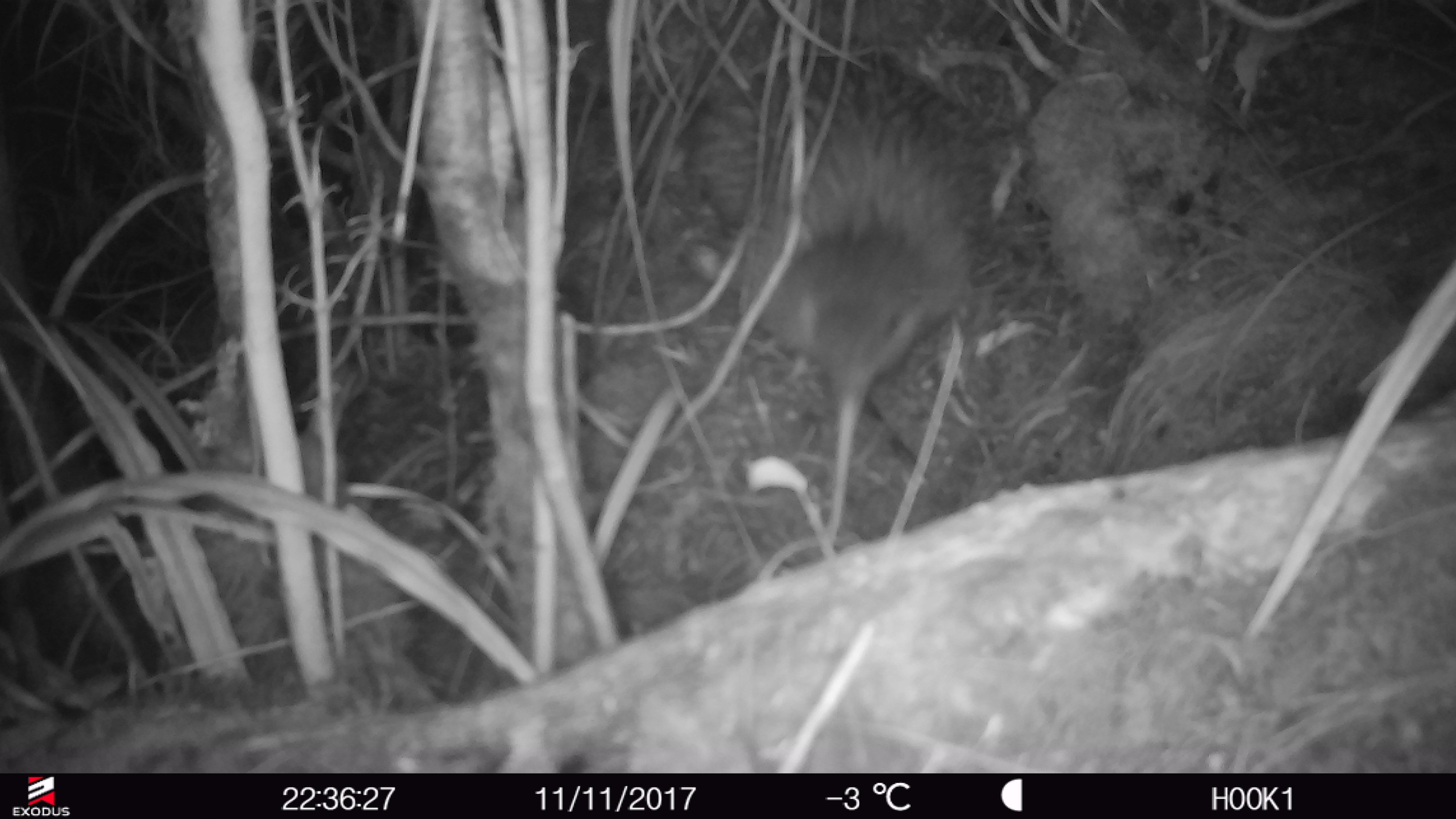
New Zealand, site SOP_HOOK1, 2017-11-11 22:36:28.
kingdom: Animalia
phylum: Chordata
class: Aves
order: Apterygiformes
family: Apterygidae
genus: Apteryx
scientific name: Apteryx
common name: kiwi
Kiwi (Apteryx).